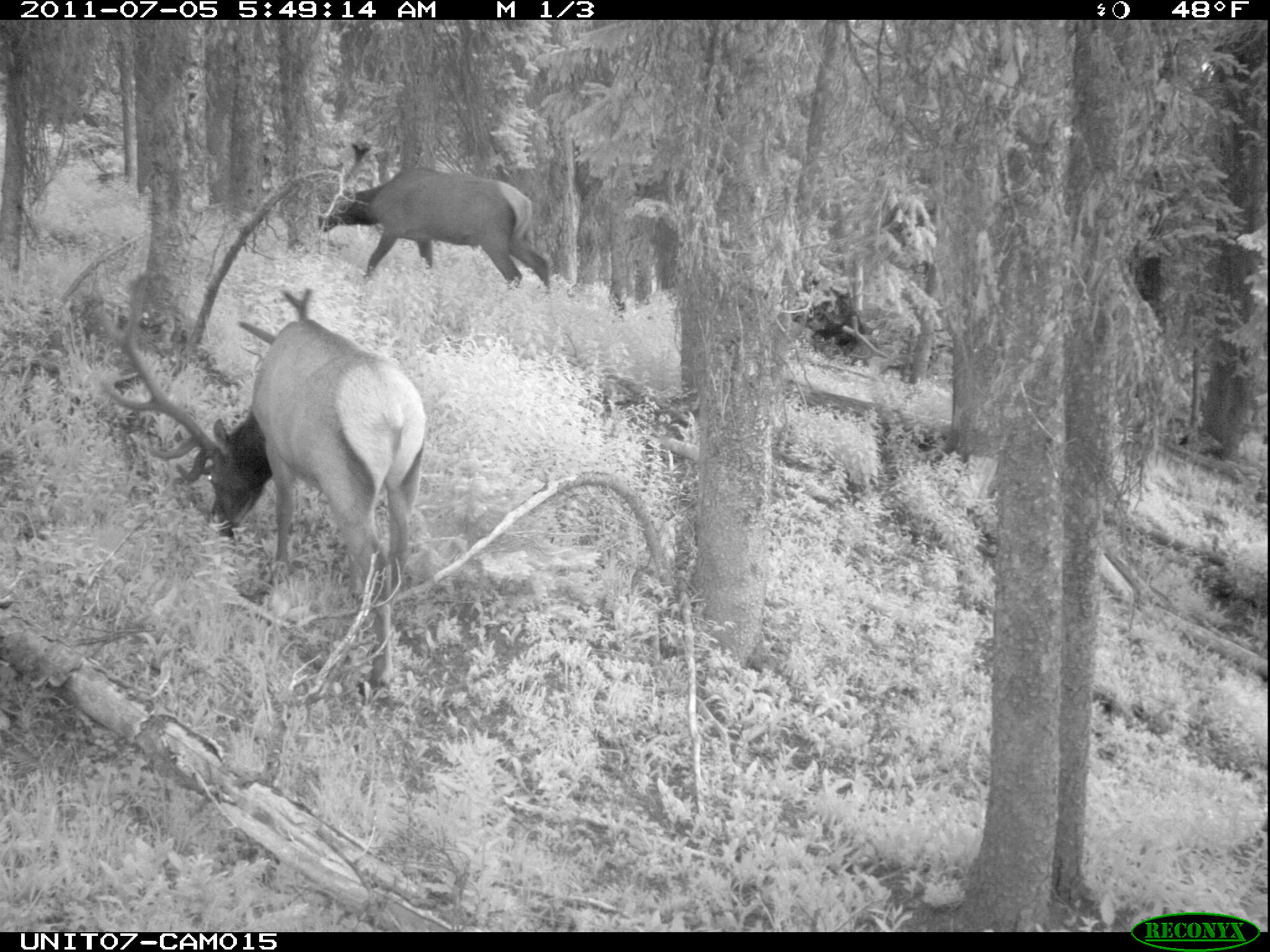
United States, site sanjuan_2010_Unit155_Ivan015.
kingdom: Animalia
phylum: Chordata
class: Mammalia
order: Artiodactyla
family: Cervidae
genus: Cervus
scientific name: Cervus elaphus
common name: red deer